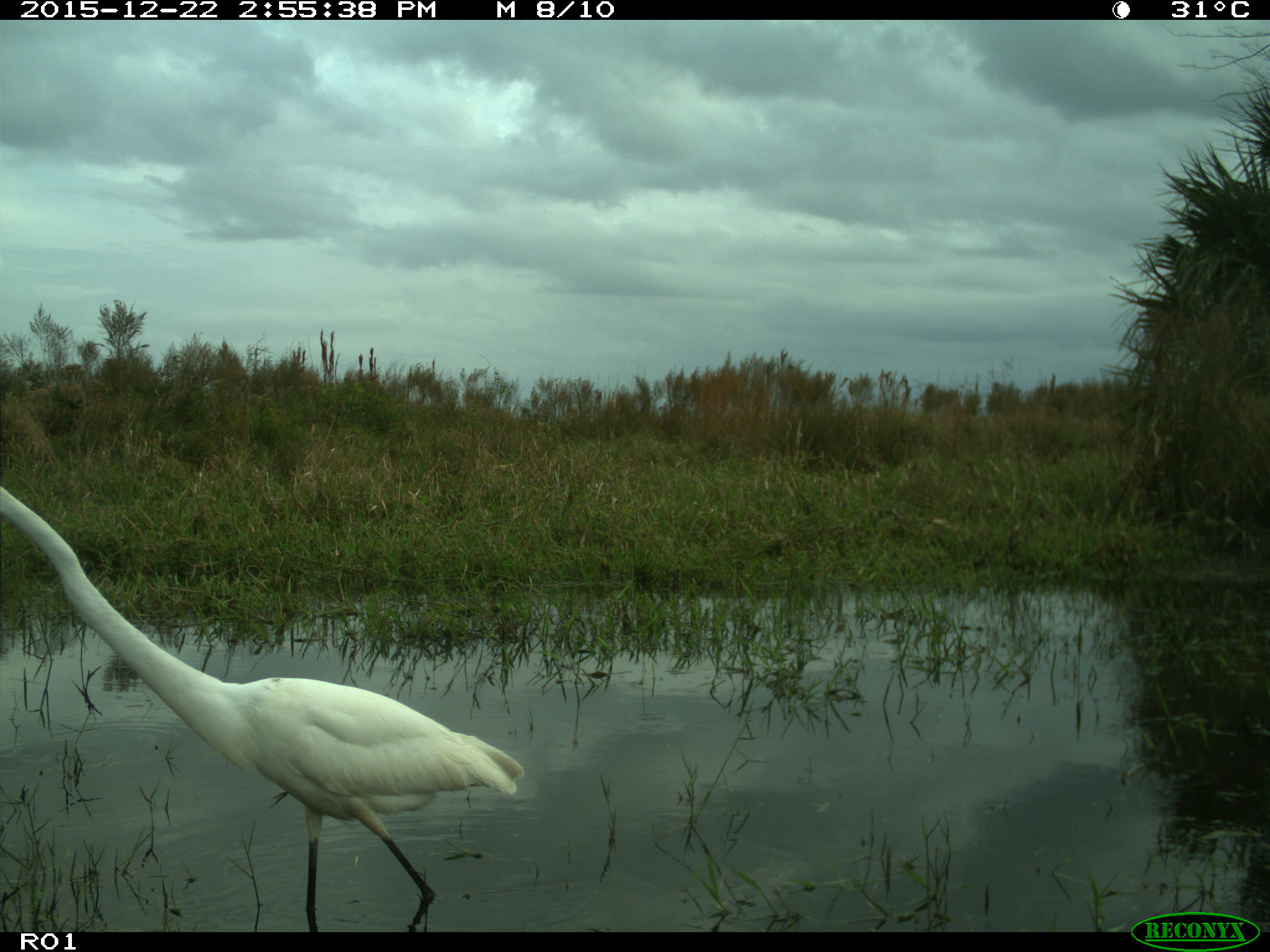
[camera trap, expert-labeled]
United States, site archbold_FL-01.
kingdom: Animalia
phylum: Chordata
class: Aves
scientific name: Aves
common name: birds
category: unidentified bird